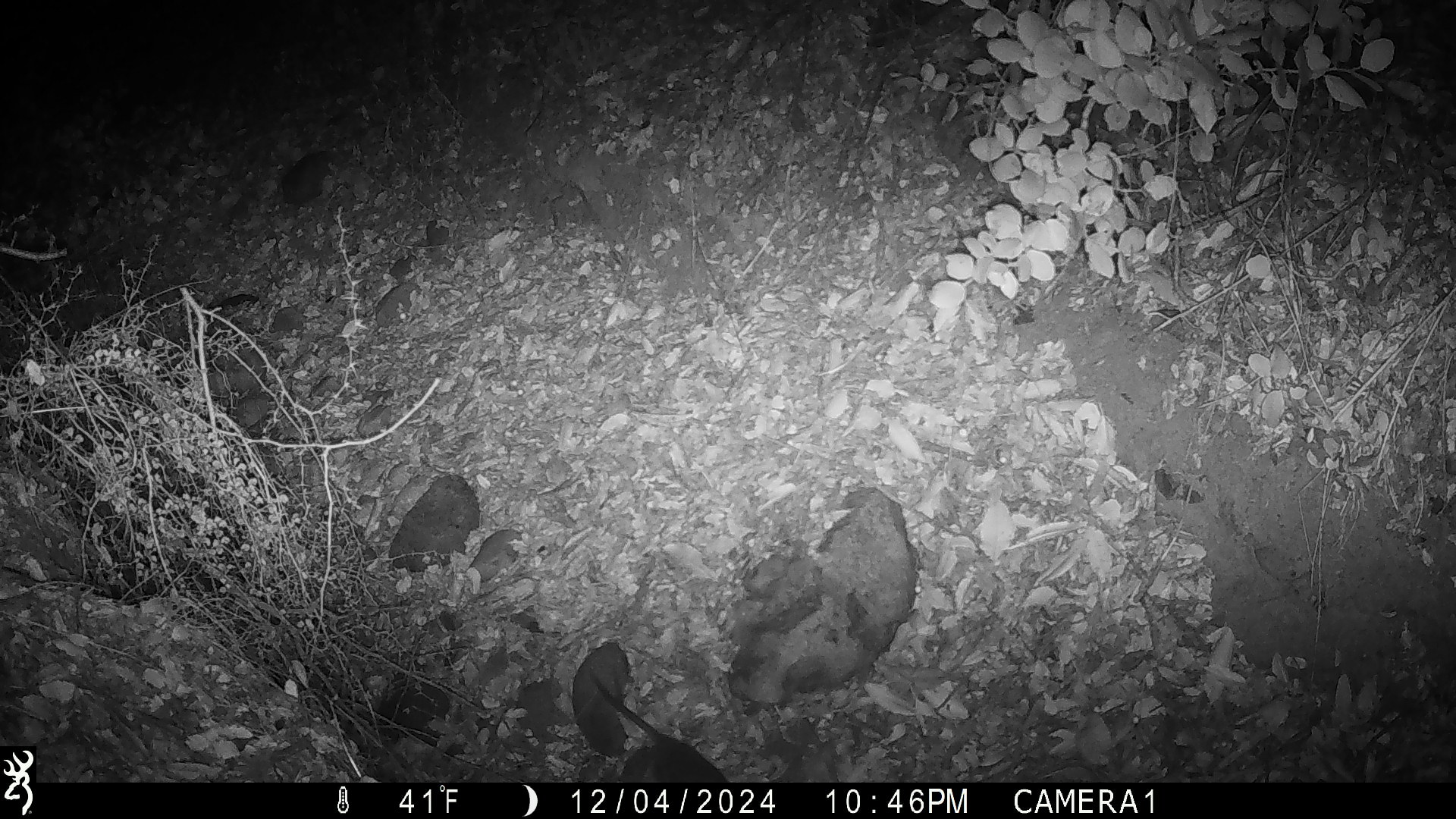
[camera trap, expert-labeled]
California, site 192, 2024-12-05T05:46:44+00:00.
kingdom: Animalia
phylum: Chordata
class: Mammalia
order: Rodentia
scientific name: Rodentia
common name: mouse or rat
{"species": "mouse or rat (Rodentia)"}